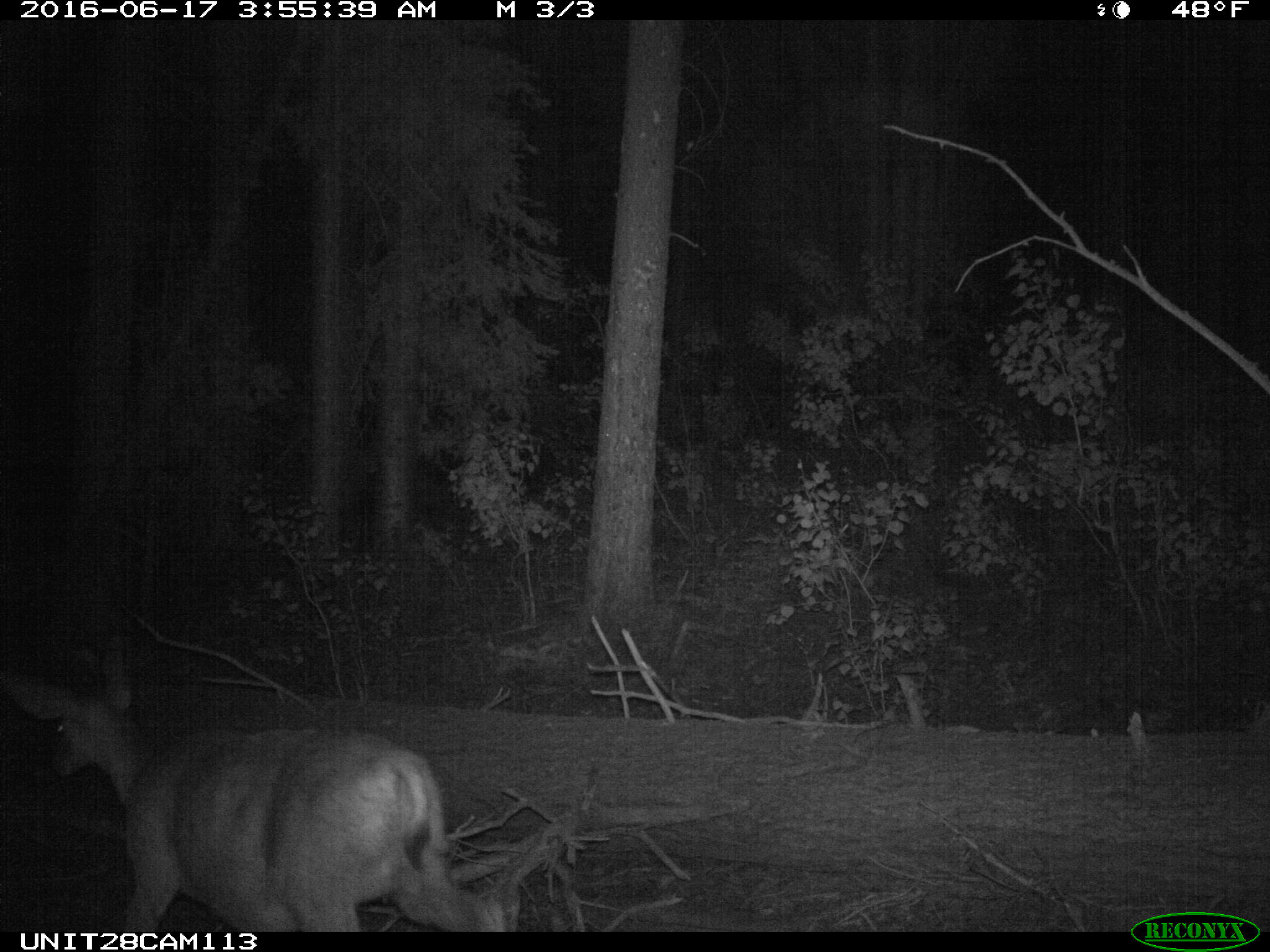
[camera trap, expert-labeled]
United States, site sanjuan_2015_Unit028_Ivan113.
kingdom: Animalia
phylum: Chordata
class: Mammalia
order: Artiodactyla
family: Cervidae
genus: Odocoileus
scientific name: Odocoileus hemionus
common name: mule deer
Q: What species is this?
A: Odocoileus hemionus (mule deer).